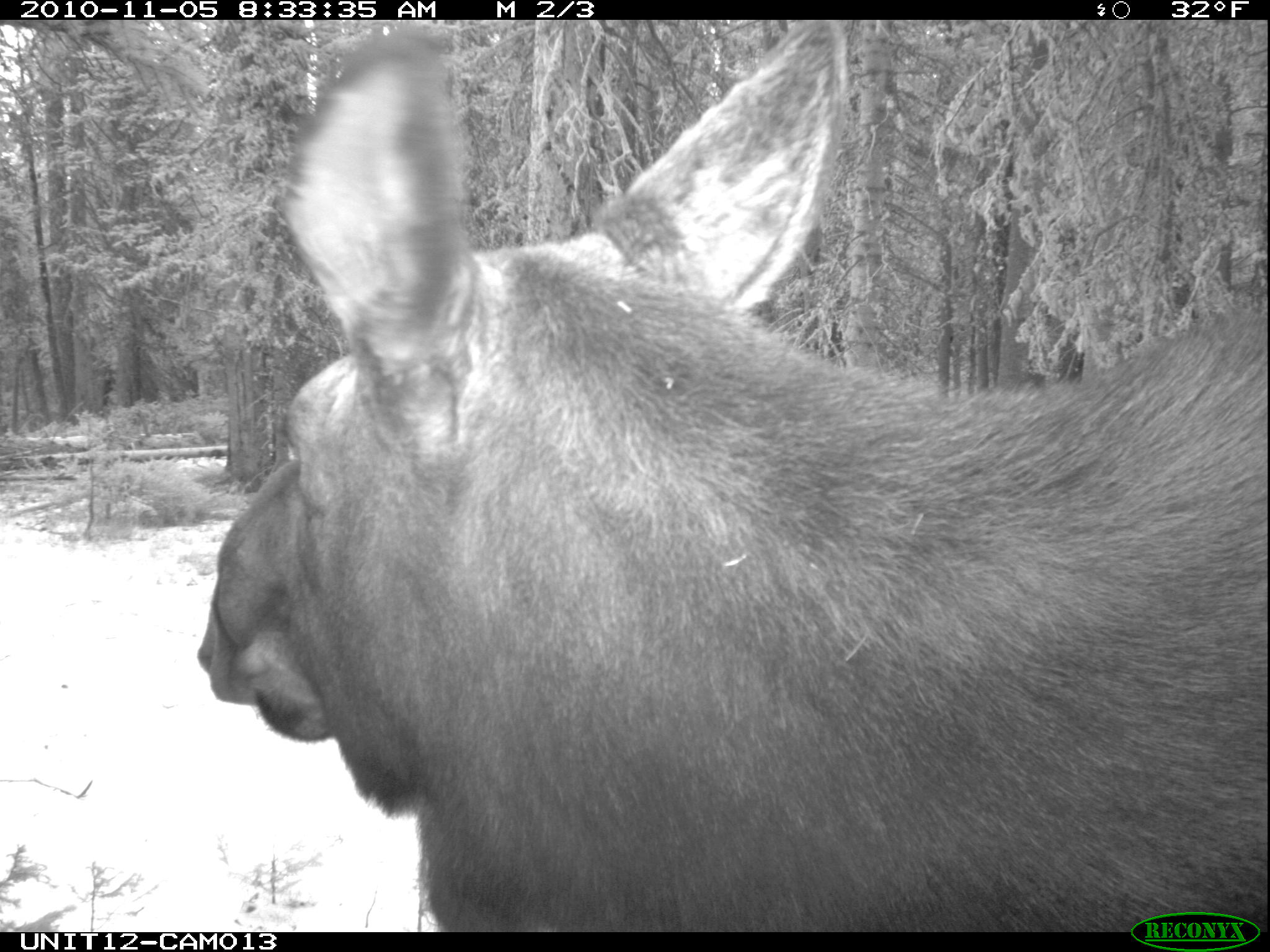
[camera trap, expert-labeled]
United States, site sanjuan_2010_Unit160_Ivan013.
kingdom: Animalia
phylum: Chordata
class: Mammalia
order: Artiodactyla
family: Cervidae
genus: Alces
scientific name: Alces alces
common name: moose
Alces alces (moose).